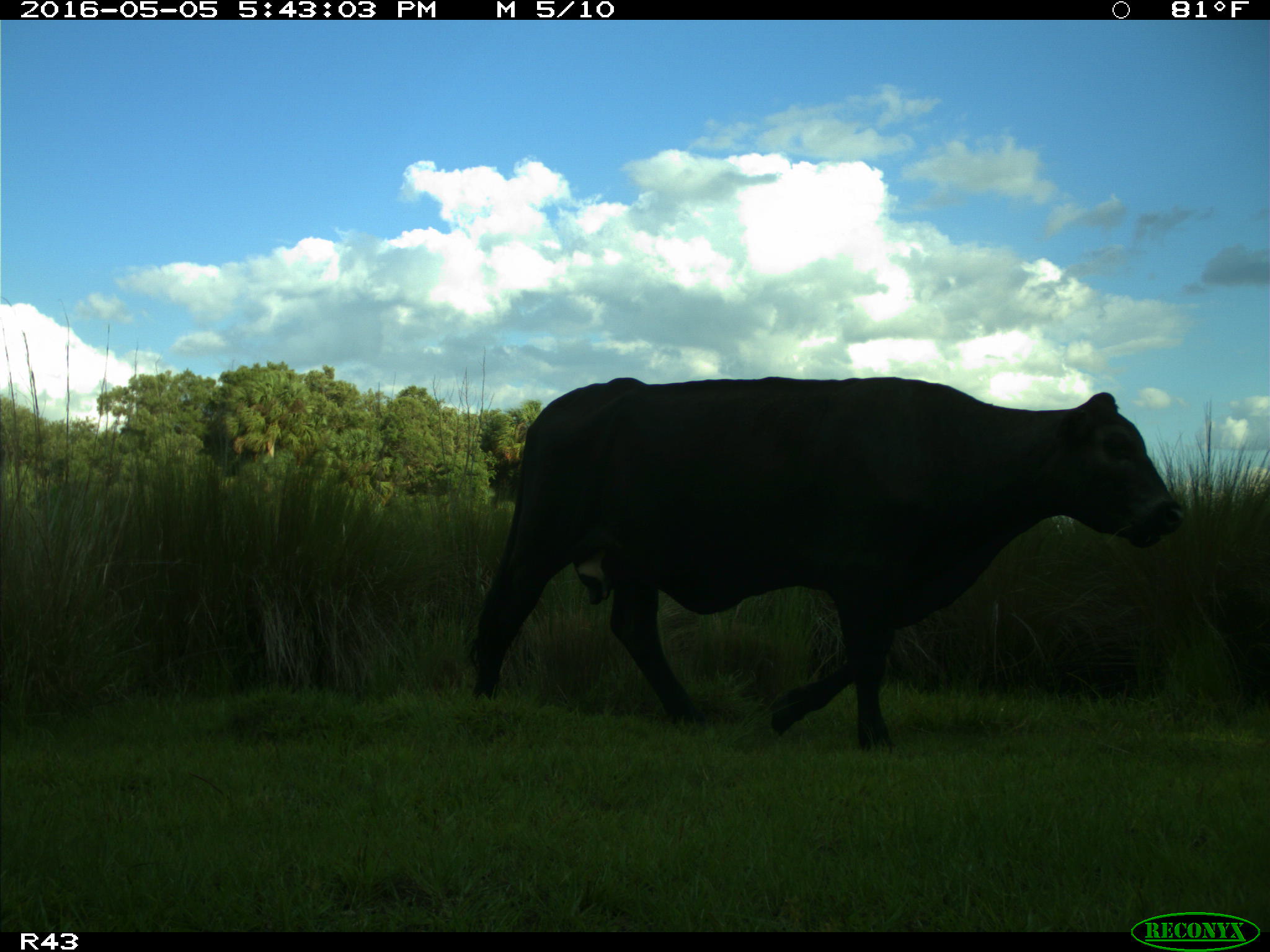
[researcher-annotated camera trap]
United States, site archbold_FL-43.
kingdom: Animalia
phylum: Chordata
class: Mammalia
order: Artiodactyla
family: Bovidae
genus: Bos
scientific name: Bos taurus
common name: domestic cow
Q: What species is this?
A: Bos taurus (domestic cow).